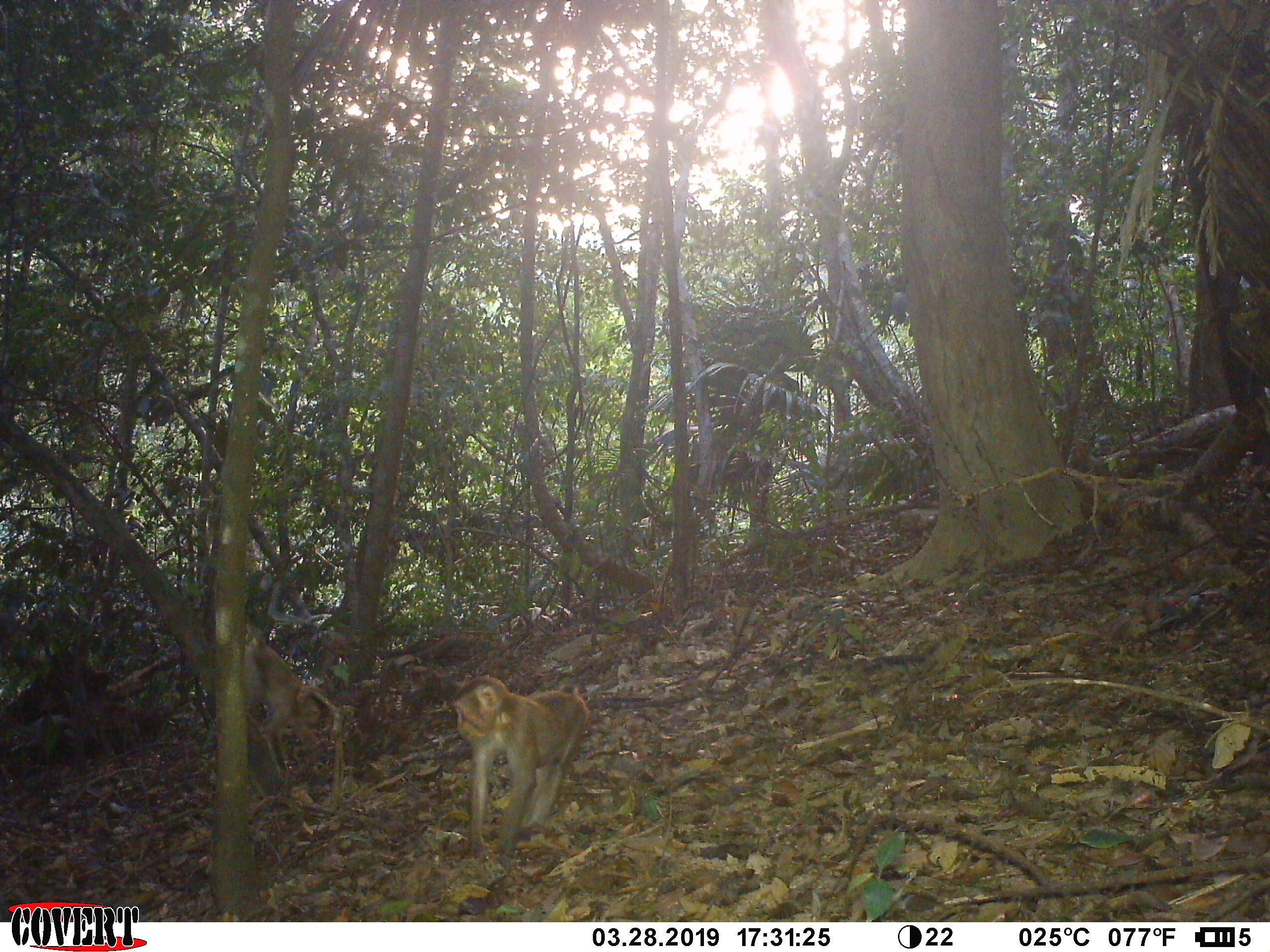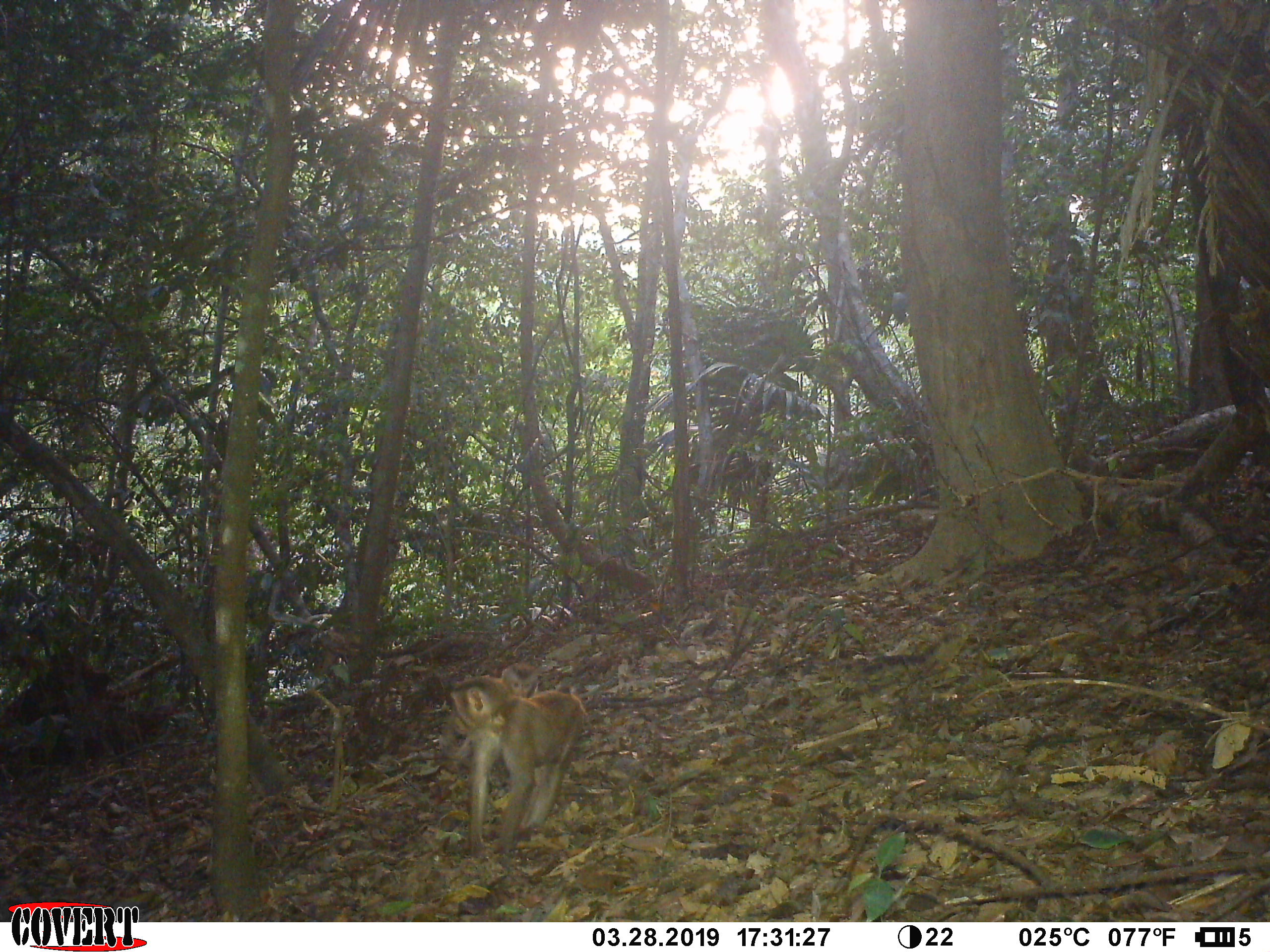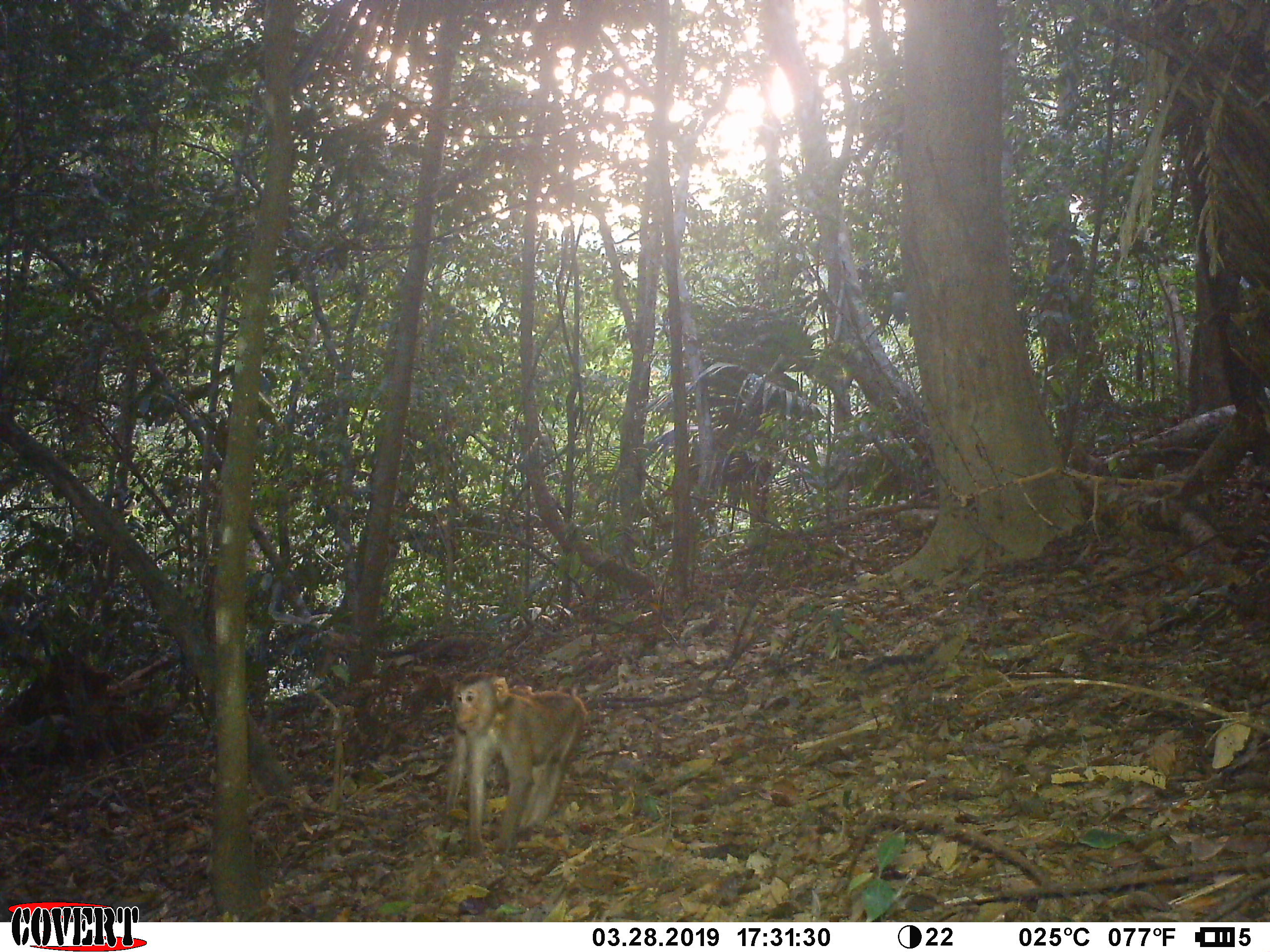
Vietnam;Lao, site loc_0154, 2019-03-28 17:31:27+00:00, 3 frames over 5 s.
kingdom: Animalia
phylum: Chordata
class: Mammalia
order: Primates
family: Cercopithecidae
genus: Macaca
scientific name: Macaca nemestrina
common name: pig-tailed macaque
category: pig tailed macaque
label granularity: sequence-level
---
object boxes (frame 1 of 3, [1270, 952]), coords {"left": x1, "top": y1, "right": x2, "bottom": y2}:
pig tailed macaque: {"left": 453, "top": 676, "right": 588, "bottom": 858}; {"left": 244, "top": 635, "right": 331, "bottom": 786}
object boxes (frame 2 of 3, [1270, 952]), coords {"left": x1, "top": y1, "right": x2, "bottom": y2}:
pig tailed macaque: {"left": 447, "top": 676, "right": 586, "bottom": 856}; {"left": 455, "top": 662, "right": 539, "bottom": 798}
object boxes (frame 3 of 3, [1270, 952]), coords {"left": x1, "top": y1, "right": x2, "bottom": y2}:
pig tailed macaque: {"left": 451, "top": 671, "right": 589, "bottom": 855}; {"left": 439, "top": 684, "right": 536, "bottom": 852}